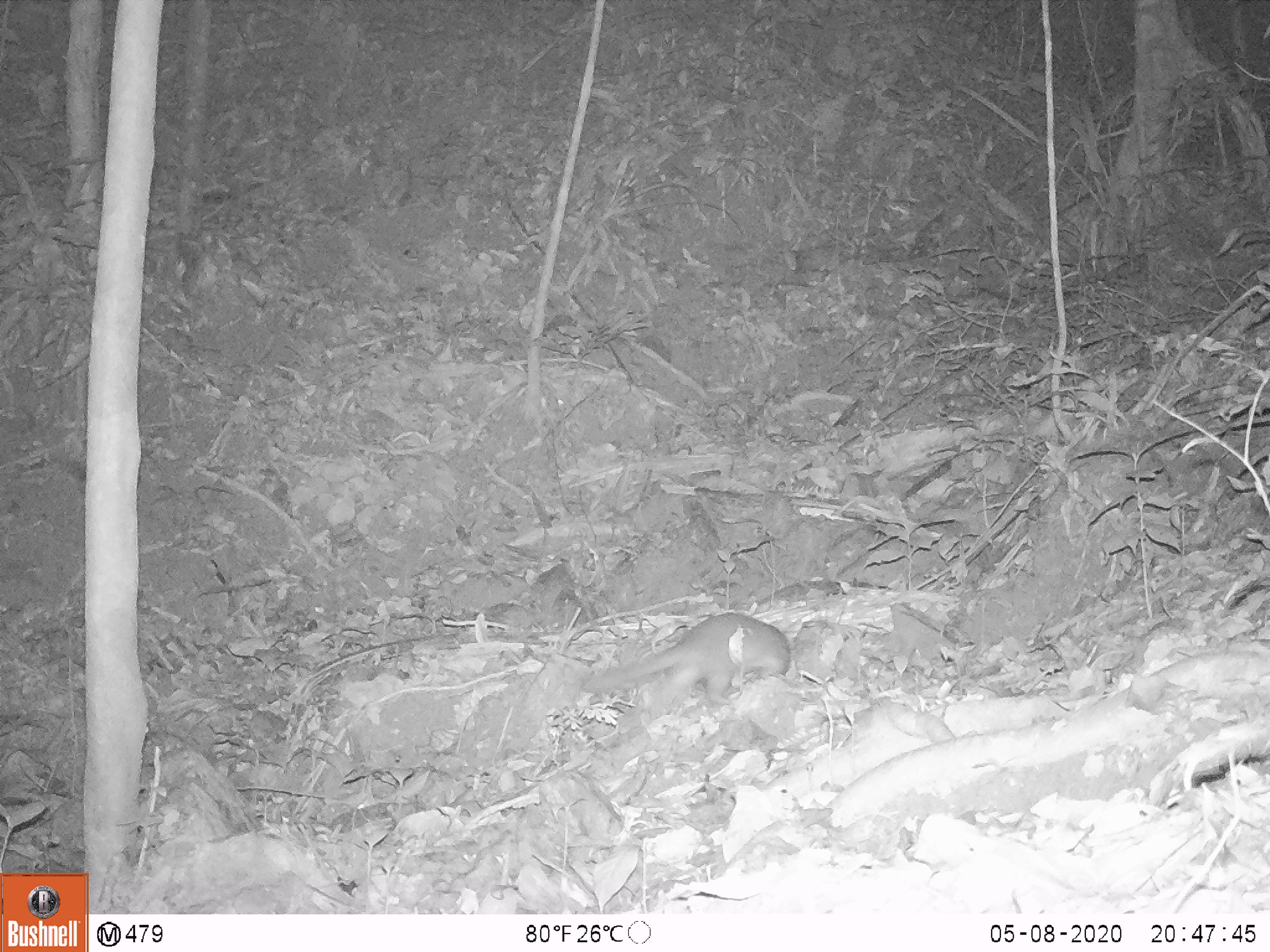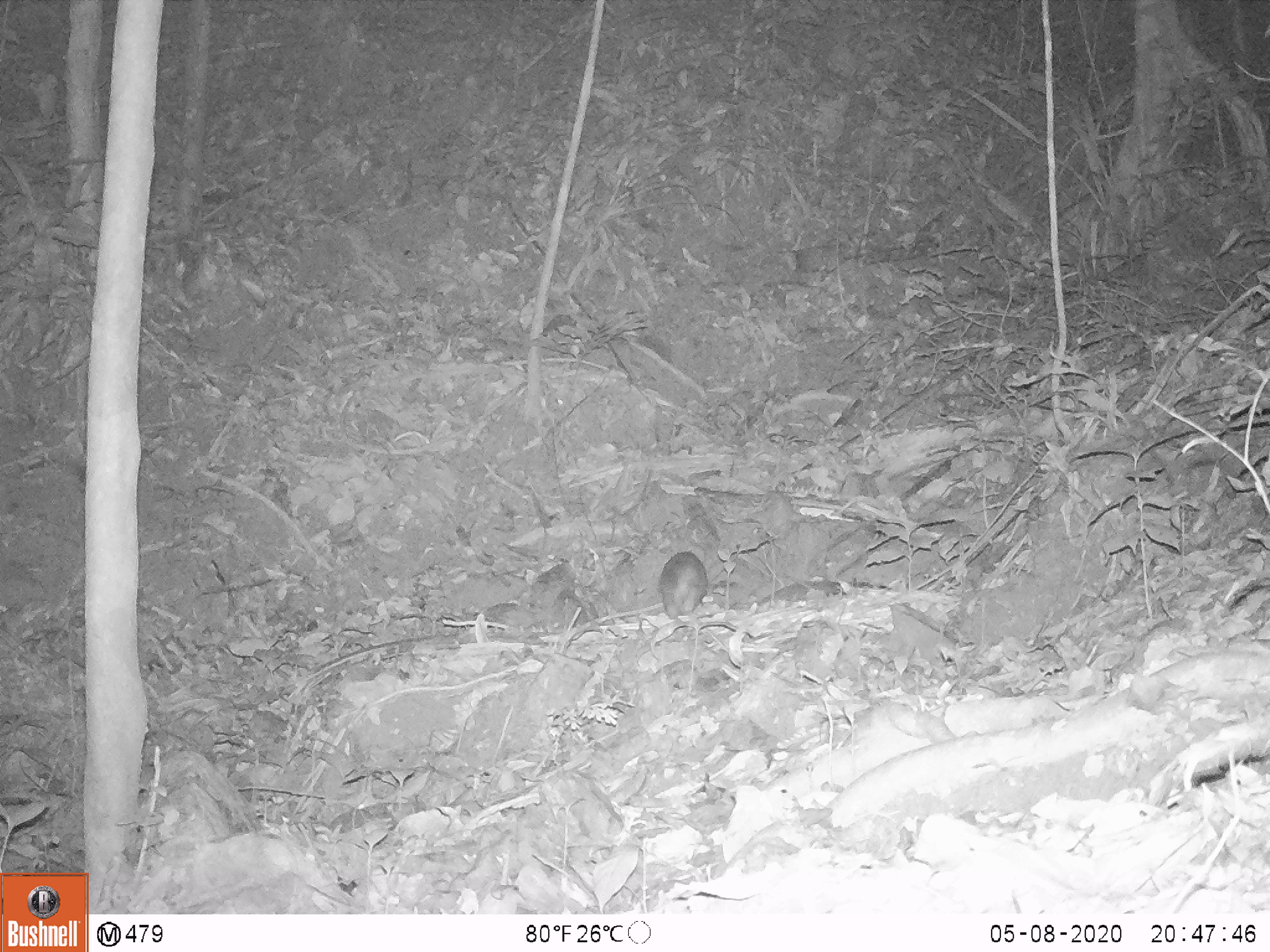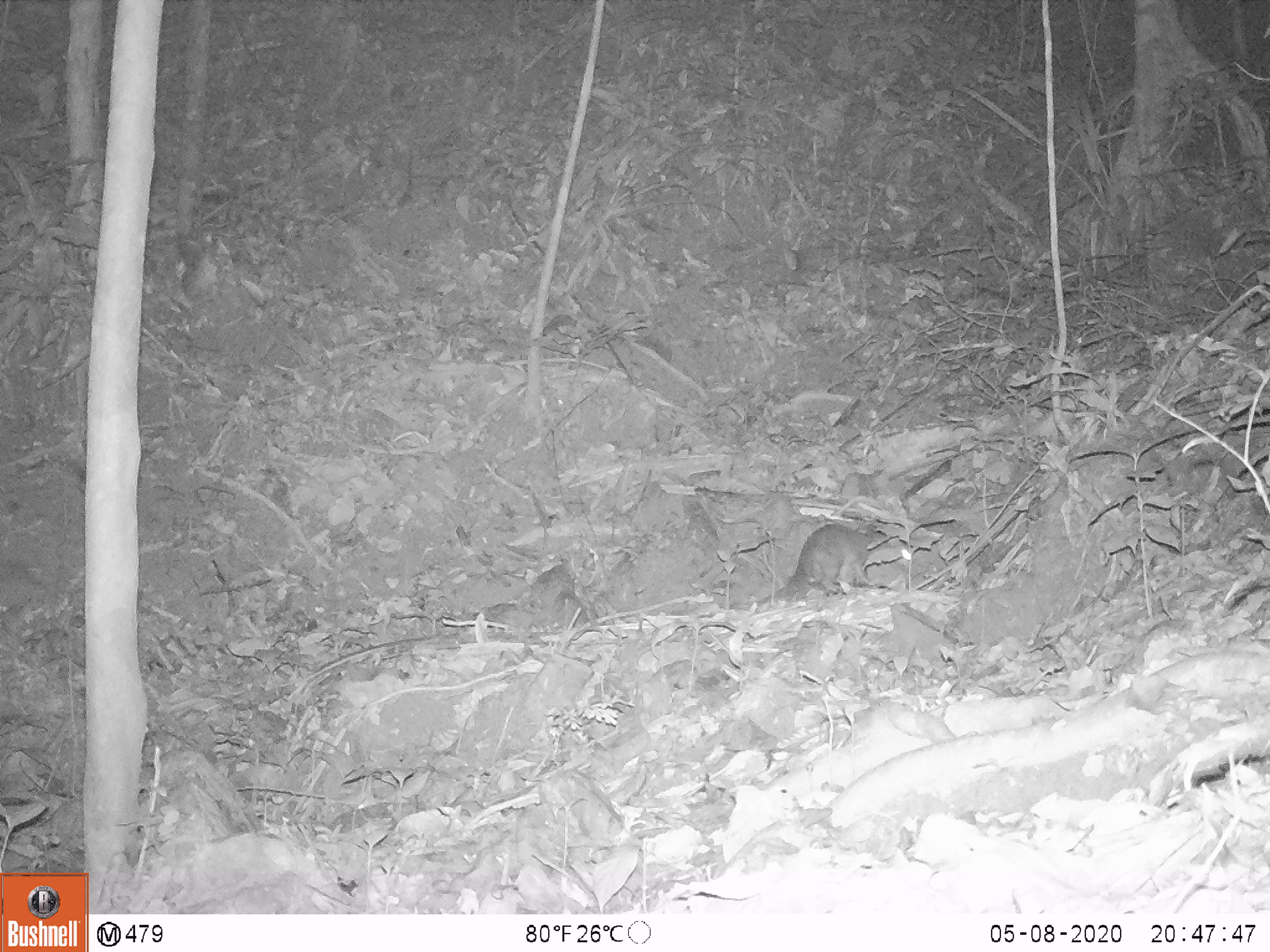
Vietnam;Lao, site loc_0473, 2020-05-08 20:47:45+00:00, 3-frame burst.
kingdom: Animalia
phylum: Chordata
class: Mammalia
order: Rodentia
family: Muridae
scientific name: Muridae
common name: old-world mice and rats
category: unidentified murid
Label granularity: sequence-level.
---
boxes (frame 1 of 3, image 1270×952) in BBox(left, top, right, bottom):
unidentified murid: BBox(583, 612, 790, 712)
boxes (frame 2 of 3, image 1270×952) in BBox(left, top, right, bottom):
unidentified murid: BBox(657, 549, 707, 623); BBox(755, 576, 875, 603)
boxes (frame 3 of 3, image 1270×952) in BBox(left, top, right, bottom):
unidentified murid: BBox(761, 524, 910, 603)